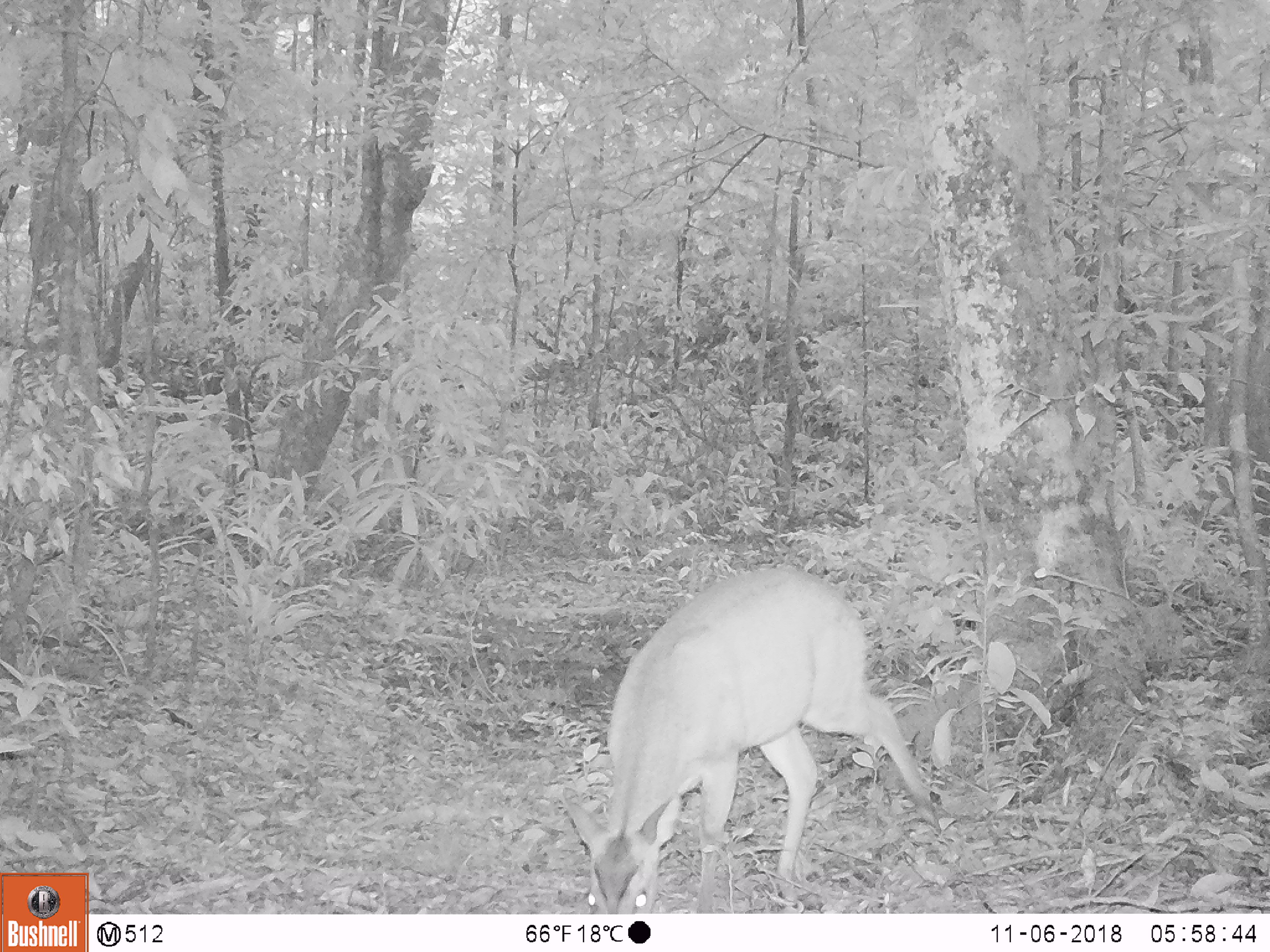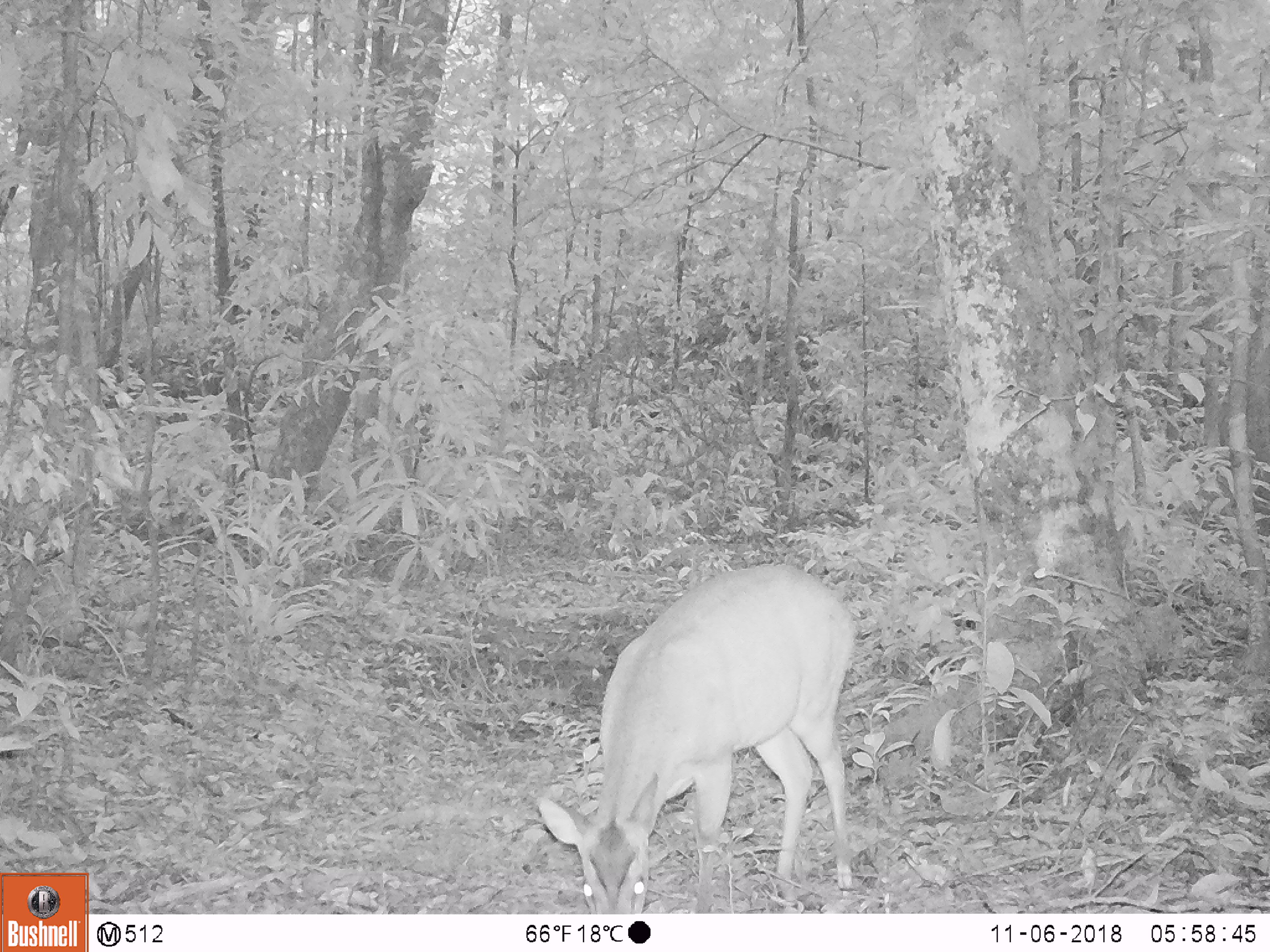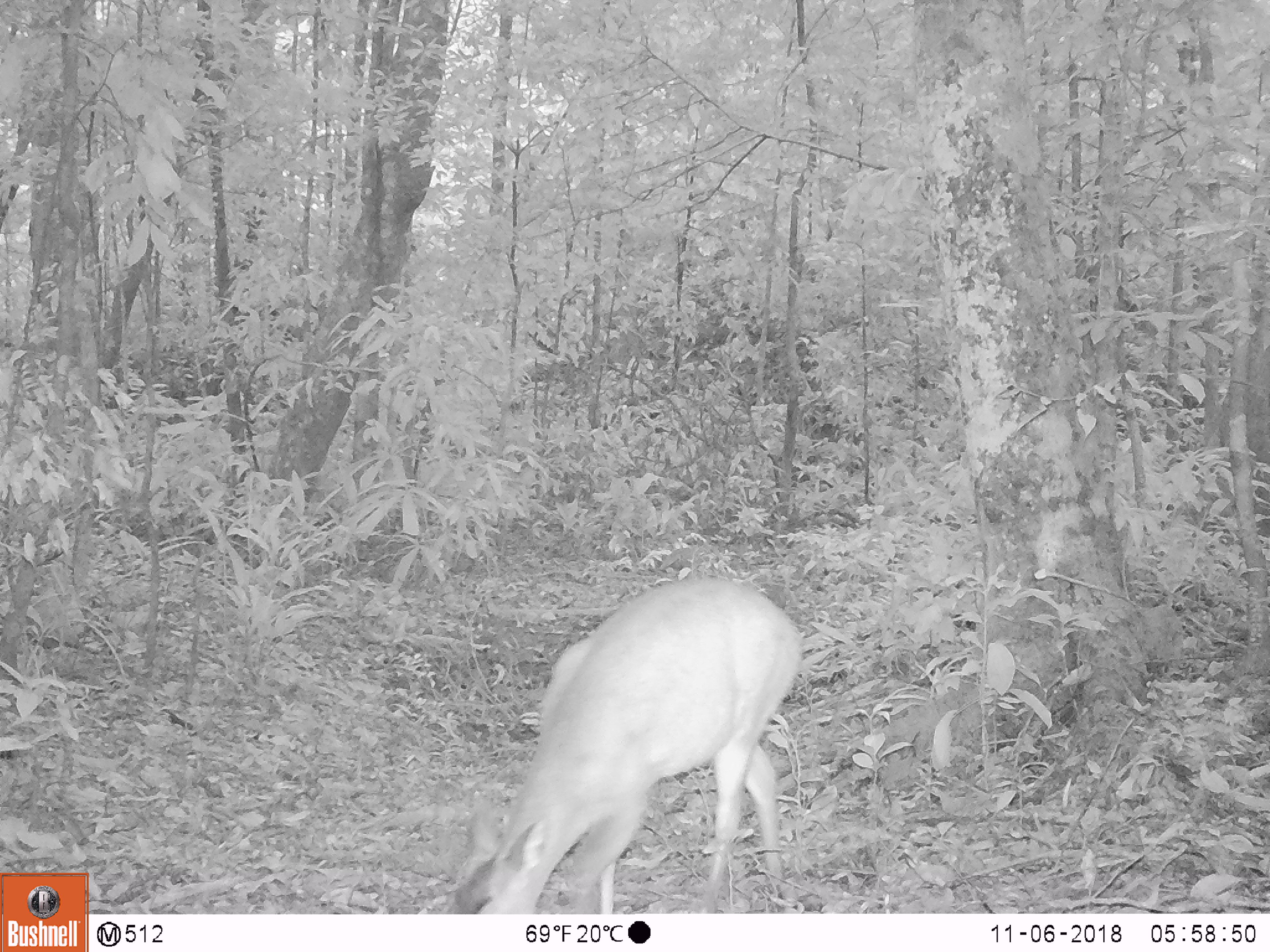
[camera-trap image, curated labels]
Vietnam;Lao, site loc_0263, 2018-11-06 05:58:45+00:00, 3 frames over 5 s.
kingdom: Animalia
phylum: Chordata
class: Mammalia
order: Artiodactyla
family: Cervidae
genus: Muntiacus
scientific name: Muntiacus vuquangensis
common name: large-antlered muntjac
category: large antlered muntjac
Large antlered muntjac (large-antlered muntjac) (Muntiacus vuquangensis). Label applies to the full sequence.